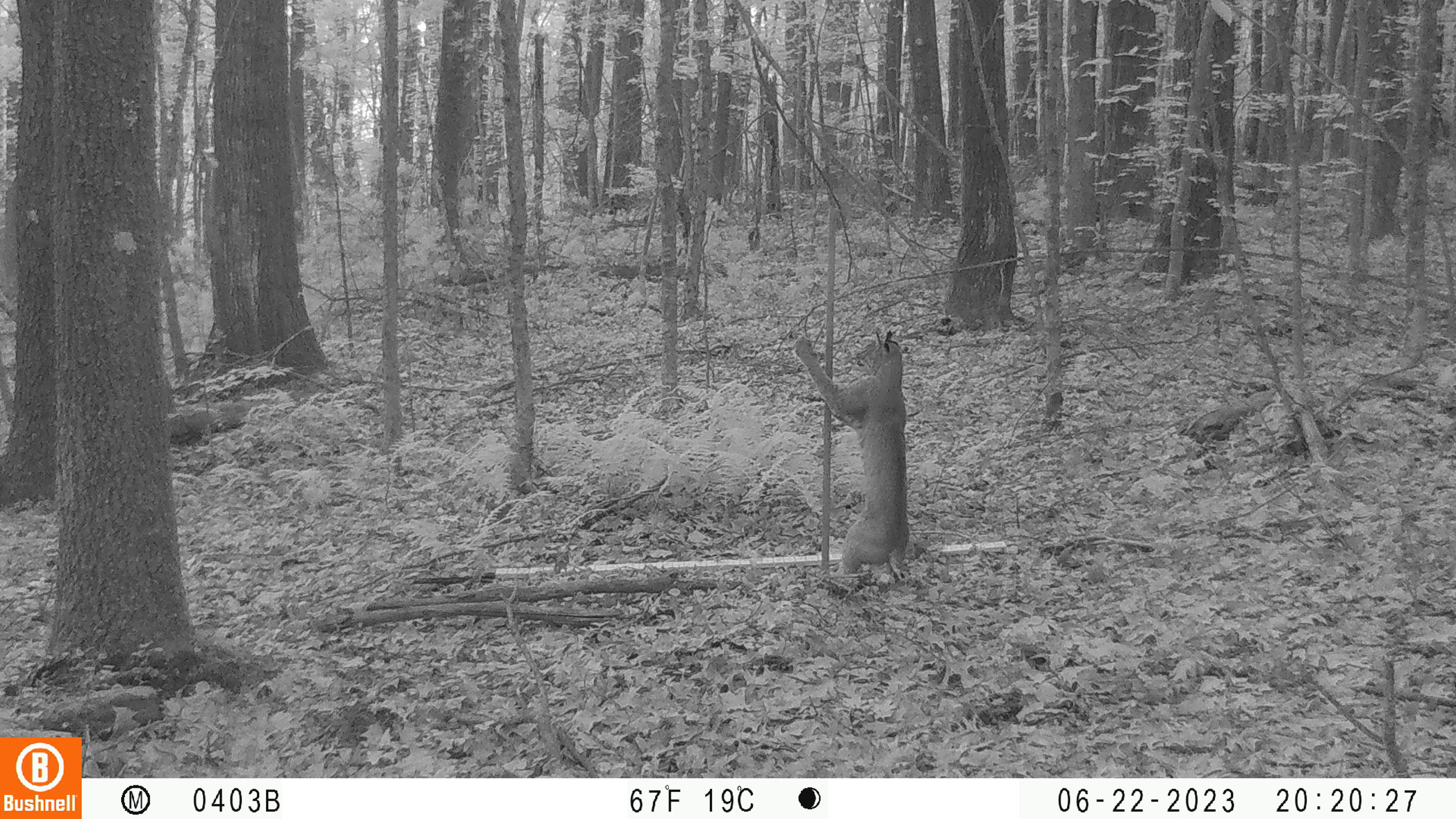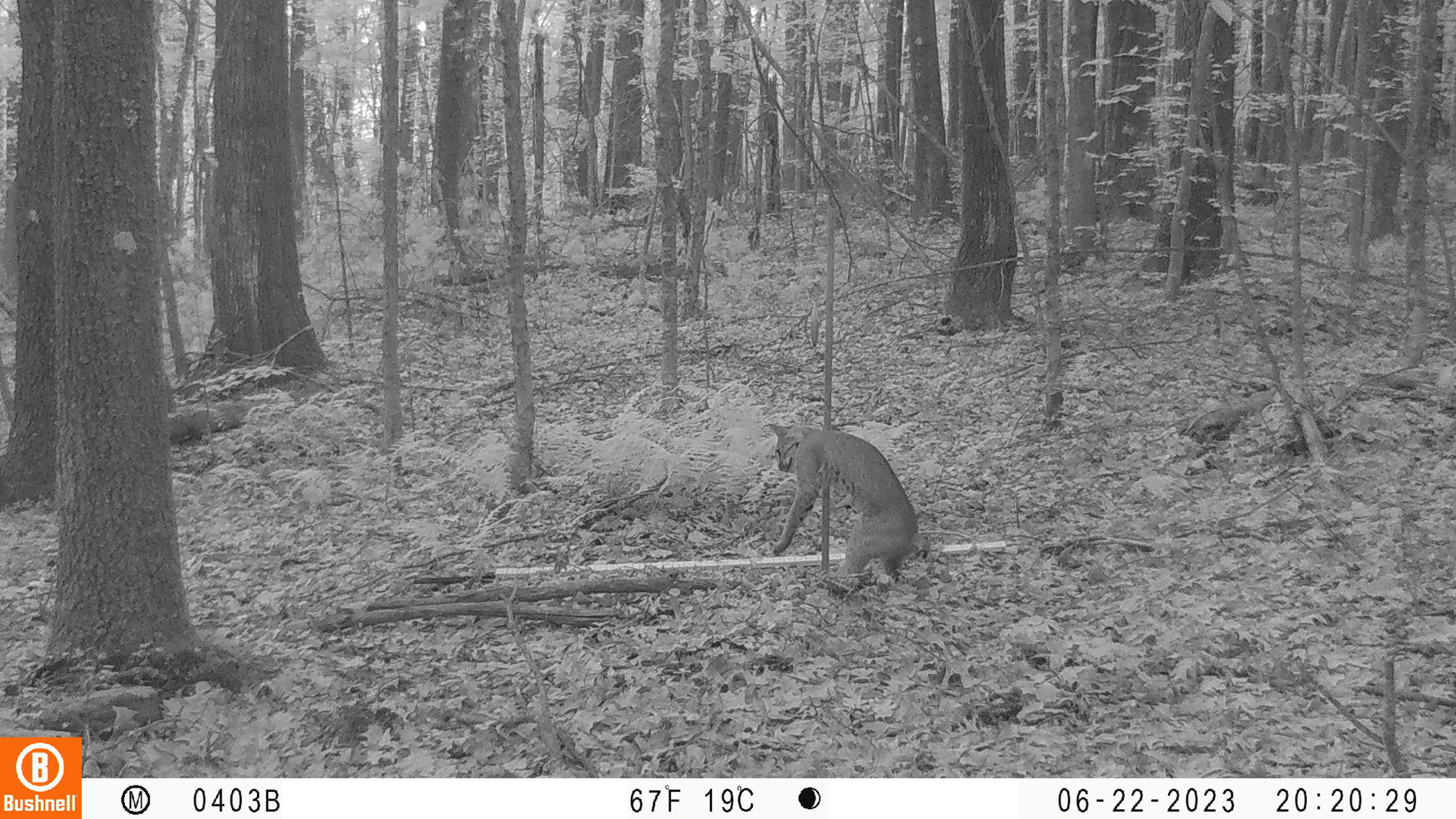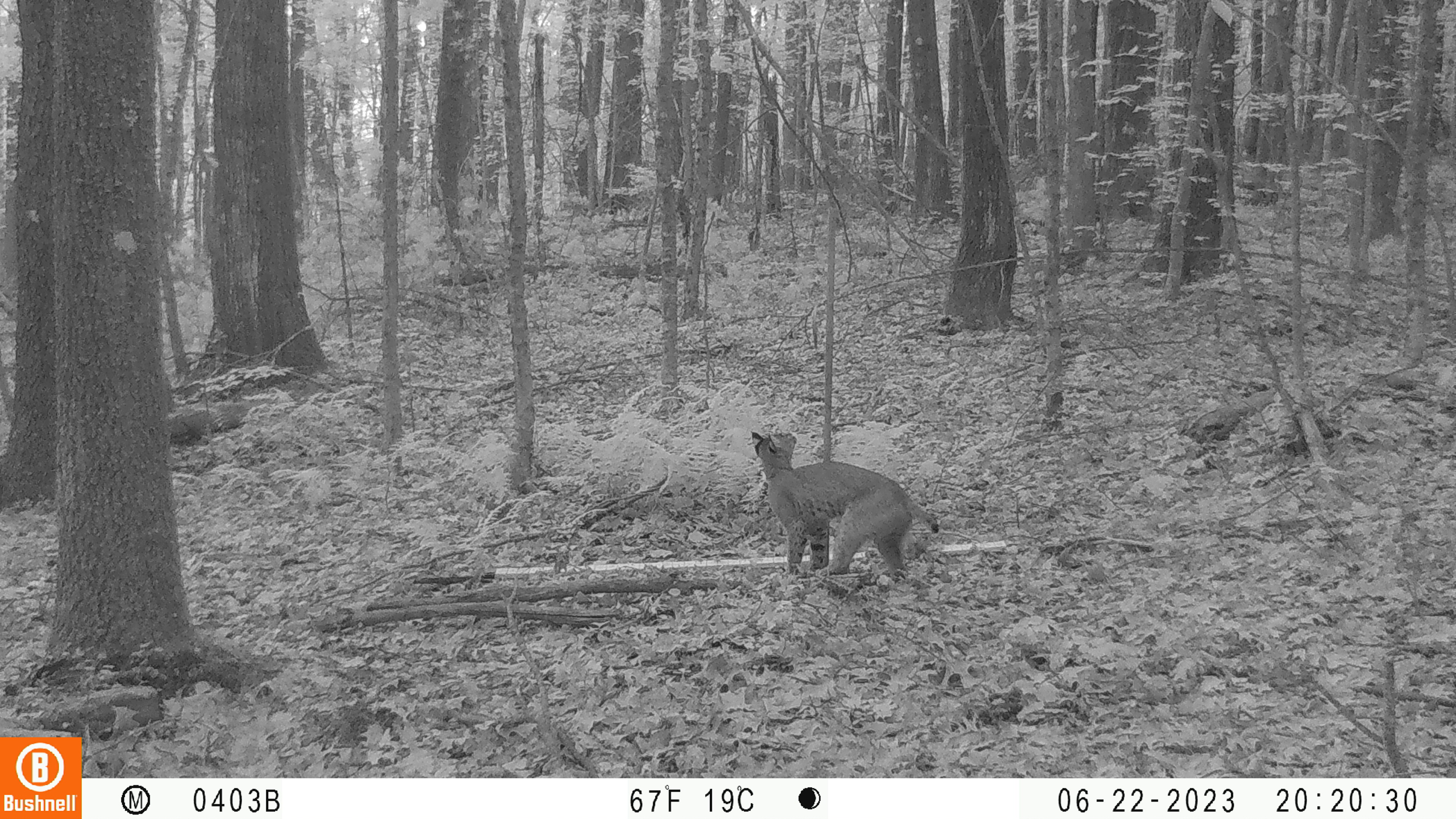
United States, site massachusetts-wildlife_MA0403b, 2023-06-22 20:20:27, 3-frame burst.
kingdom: Animalia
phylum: Chordata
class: Mammalia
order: Carnivora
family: Felidae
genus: Lynx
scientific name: Lynx rufus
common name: bobcat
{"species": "bobcat (Lynx rufus)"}